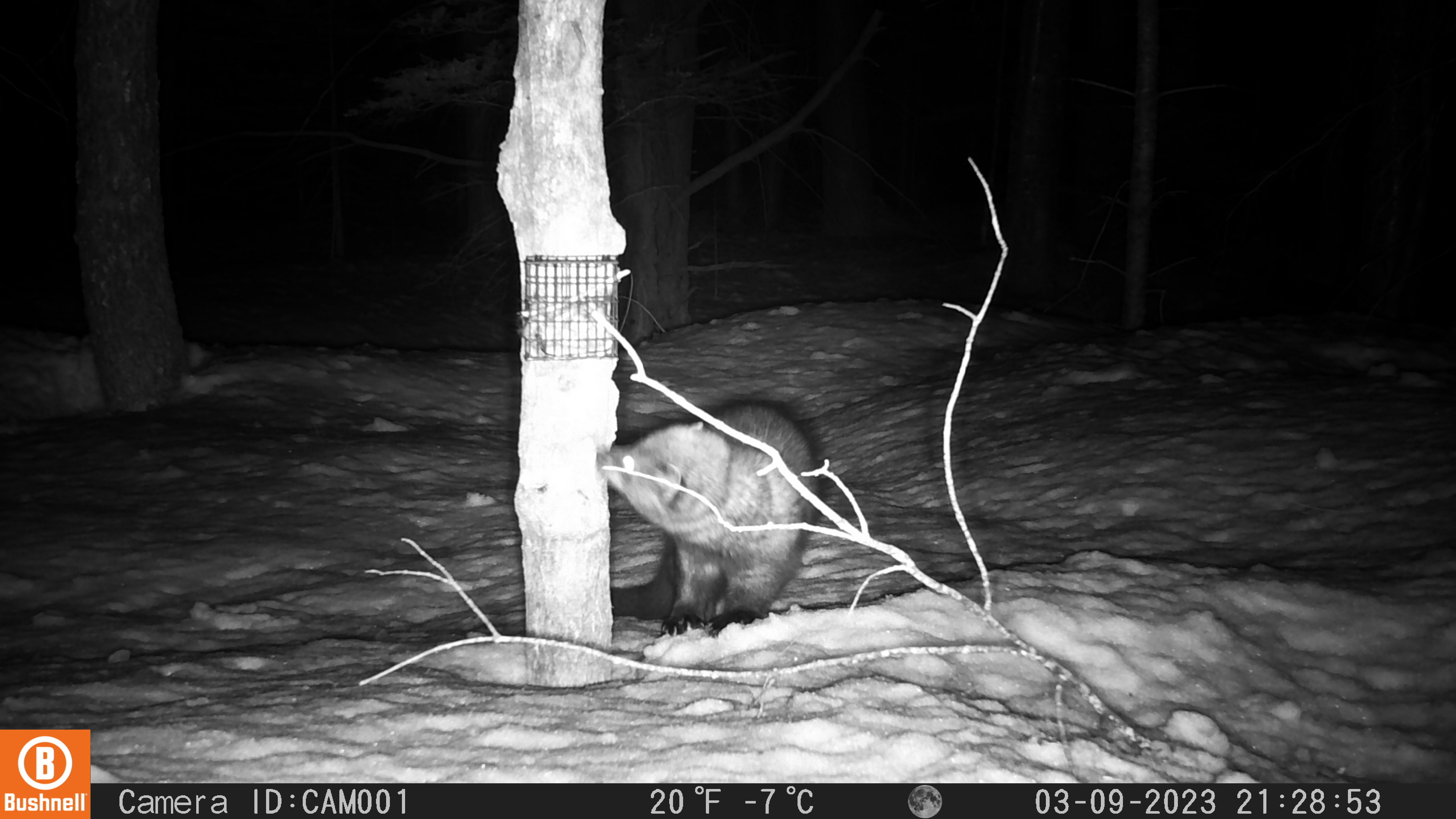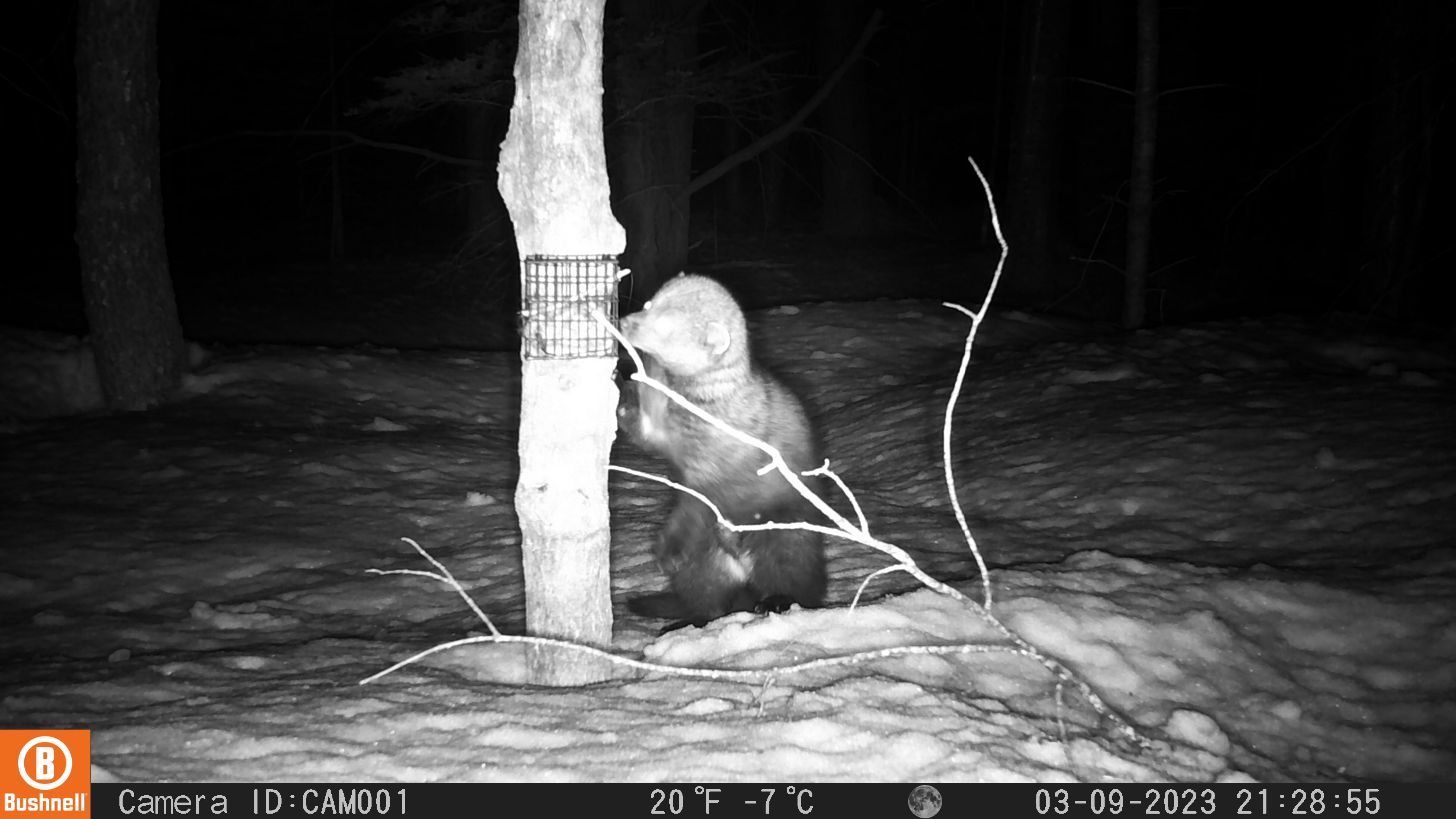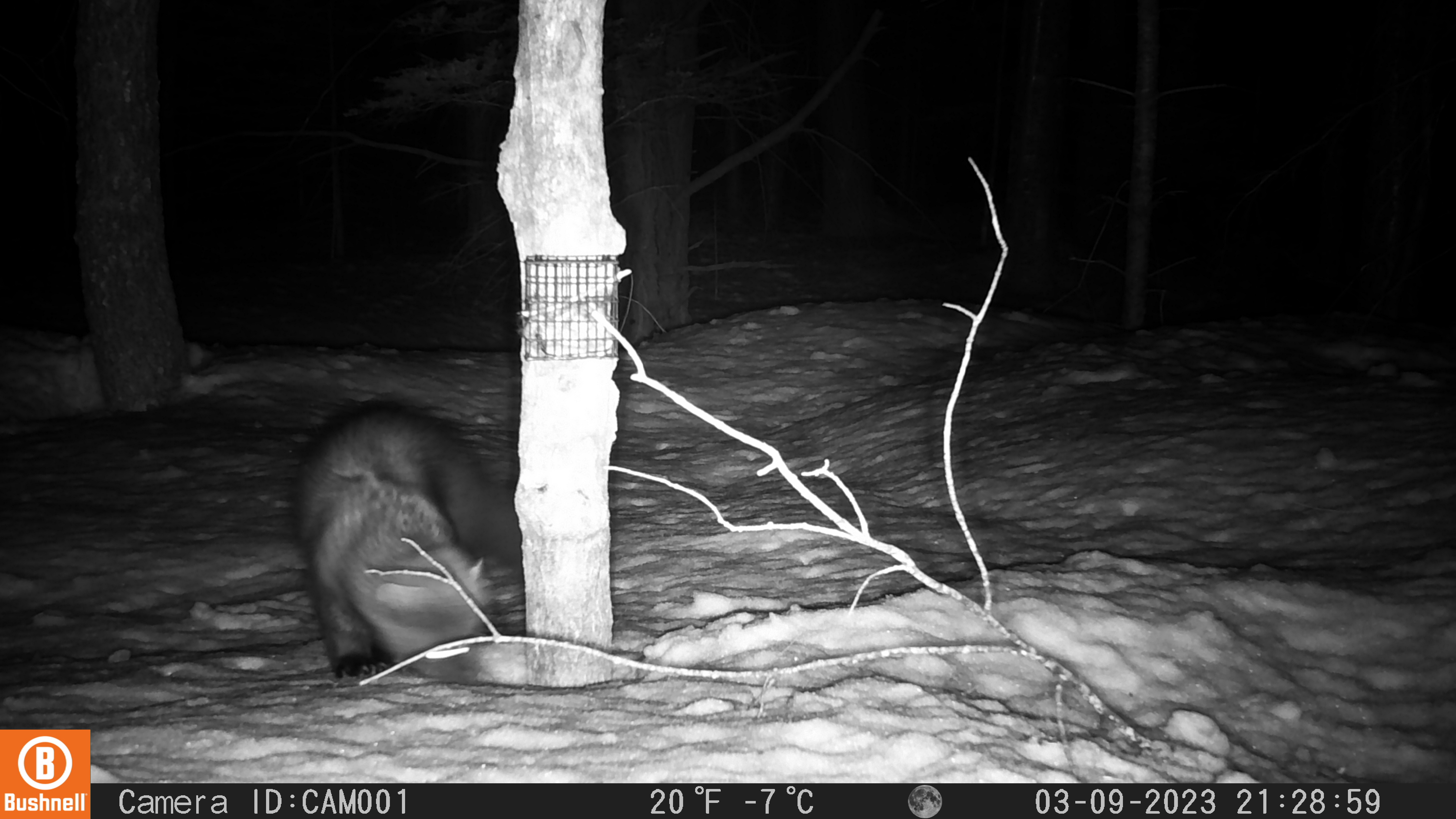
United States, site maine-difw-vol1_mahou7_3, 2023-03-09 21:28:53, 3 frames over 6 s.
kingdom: Animalia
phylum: Chordata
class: Mammalia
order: Carnivora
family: Mustelidae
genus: Pekania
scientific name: Pekania pennanti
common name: fisher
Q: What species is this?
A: Fisher (Pekania pennanti).